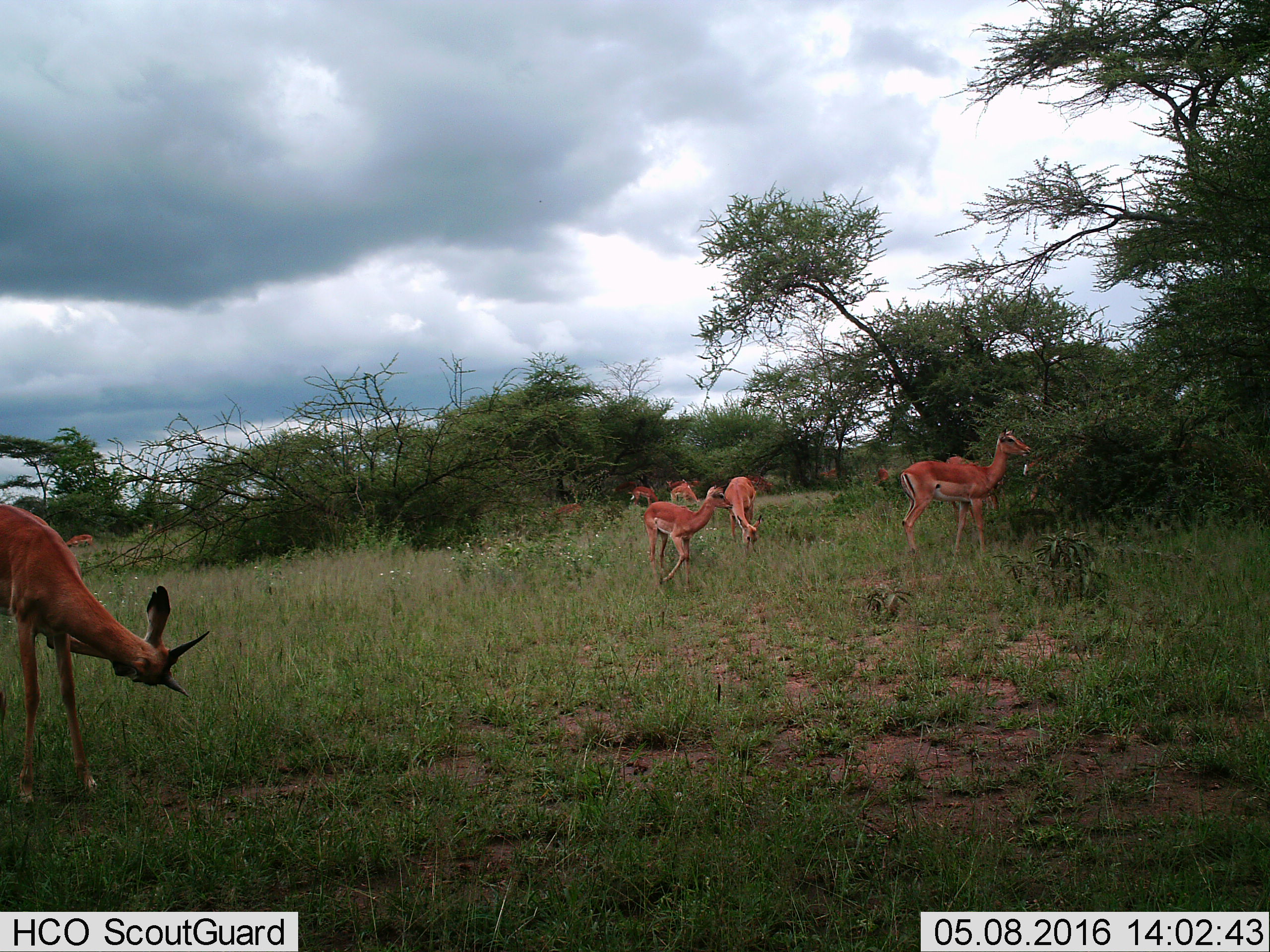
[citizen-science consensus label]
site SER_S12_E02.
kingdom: Animalia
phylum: Chordata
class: Mammalia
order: Artiodactyla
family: Bovidae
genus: Aepyceros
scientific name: Aepyceros melampus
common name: impala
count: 10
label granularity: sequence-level